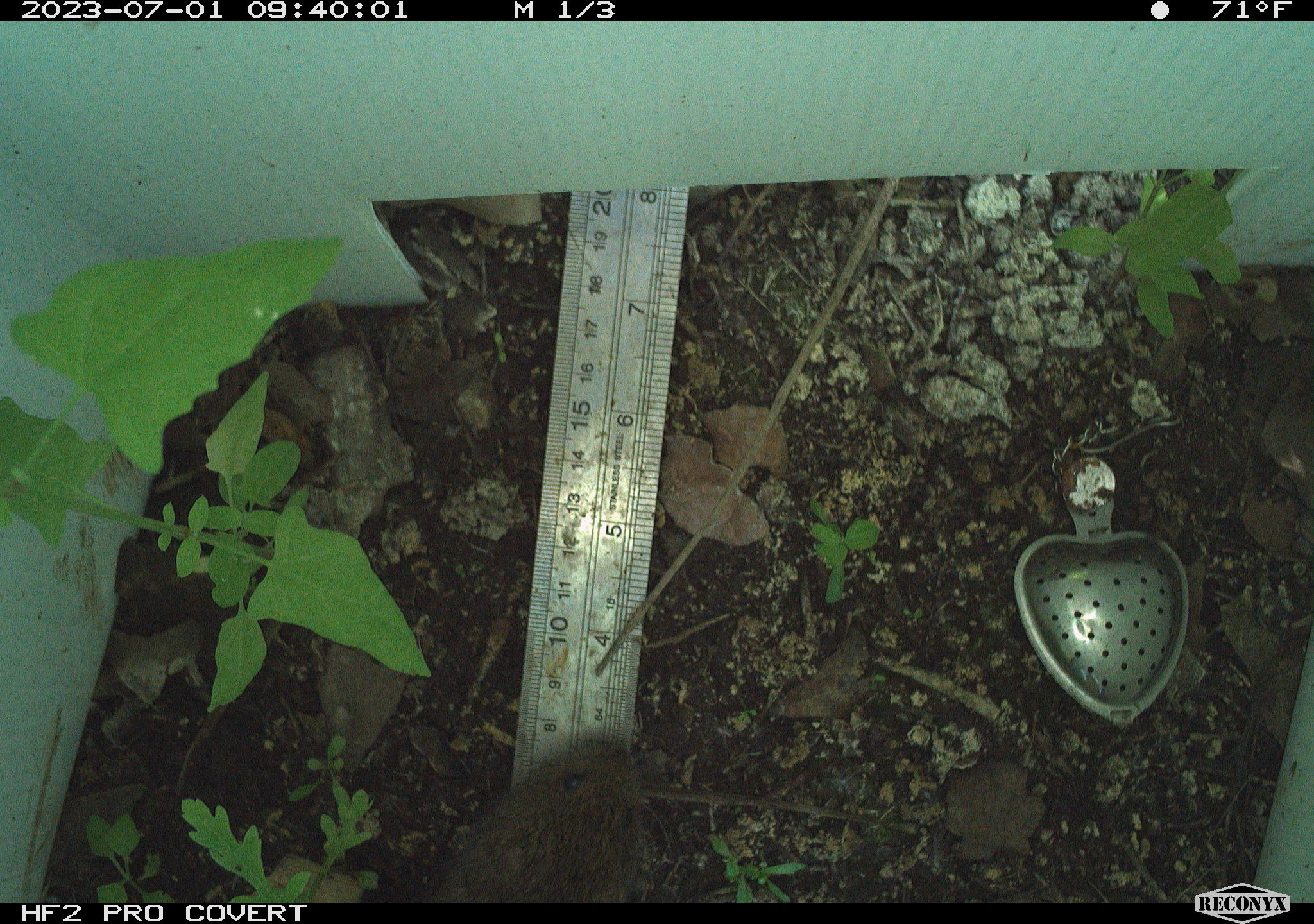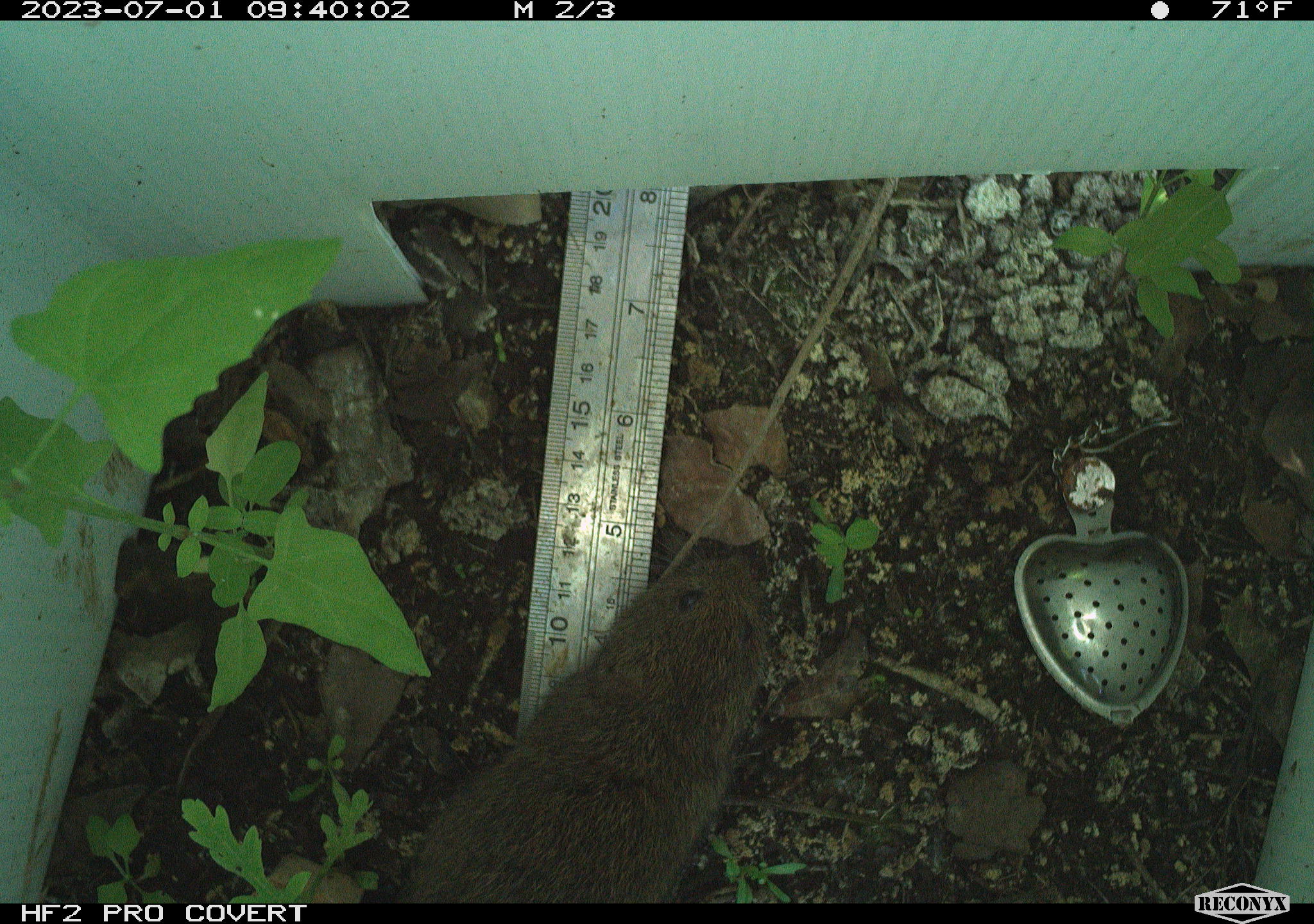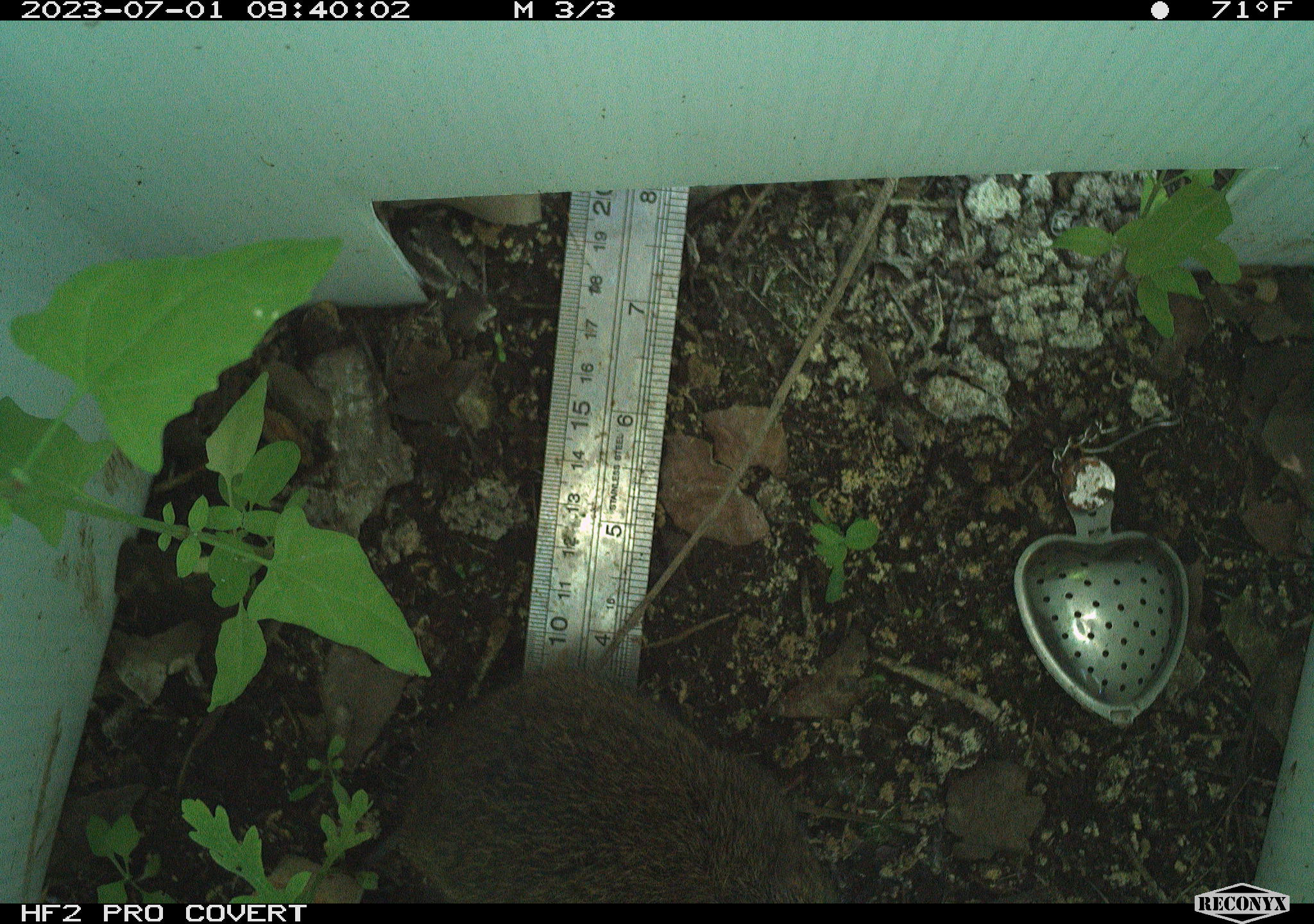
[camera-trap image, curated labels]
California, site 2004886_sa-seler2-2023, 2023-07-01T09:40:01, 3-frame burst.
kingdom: Animalia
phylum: Chordata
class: Mammalia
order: Rodentia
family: Cricetidae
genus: Microtus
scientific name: Microtus californicus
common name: california vole